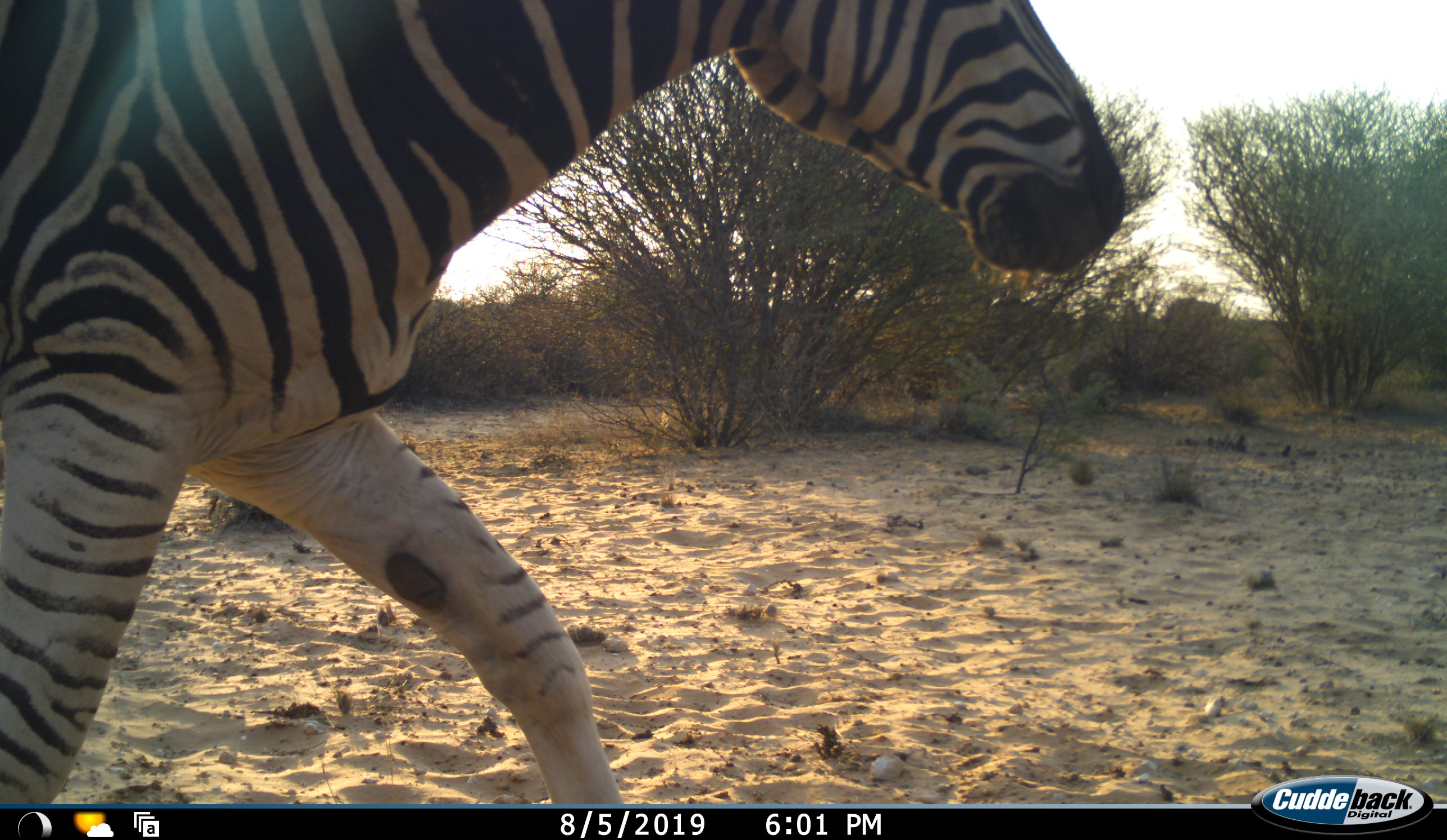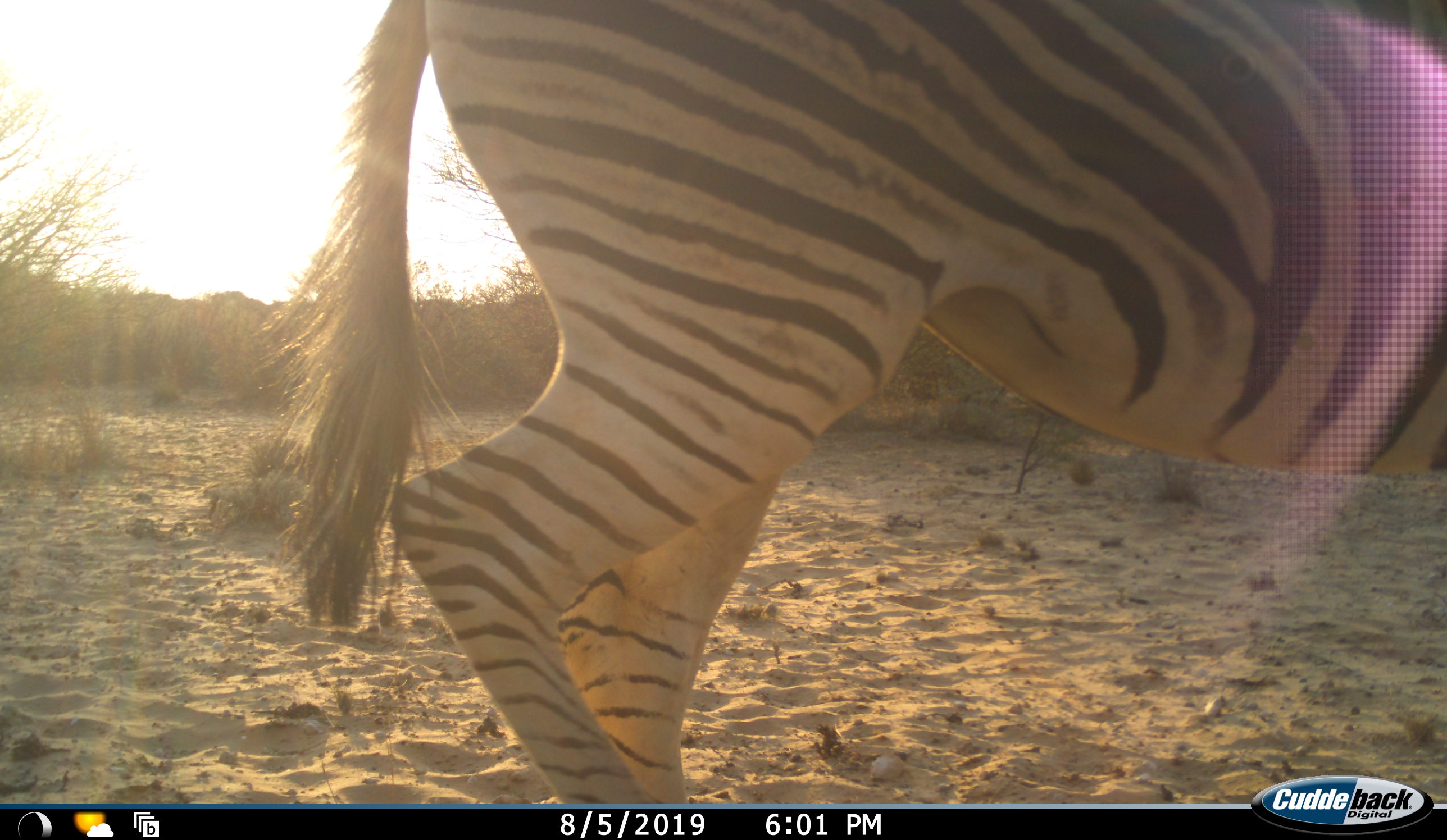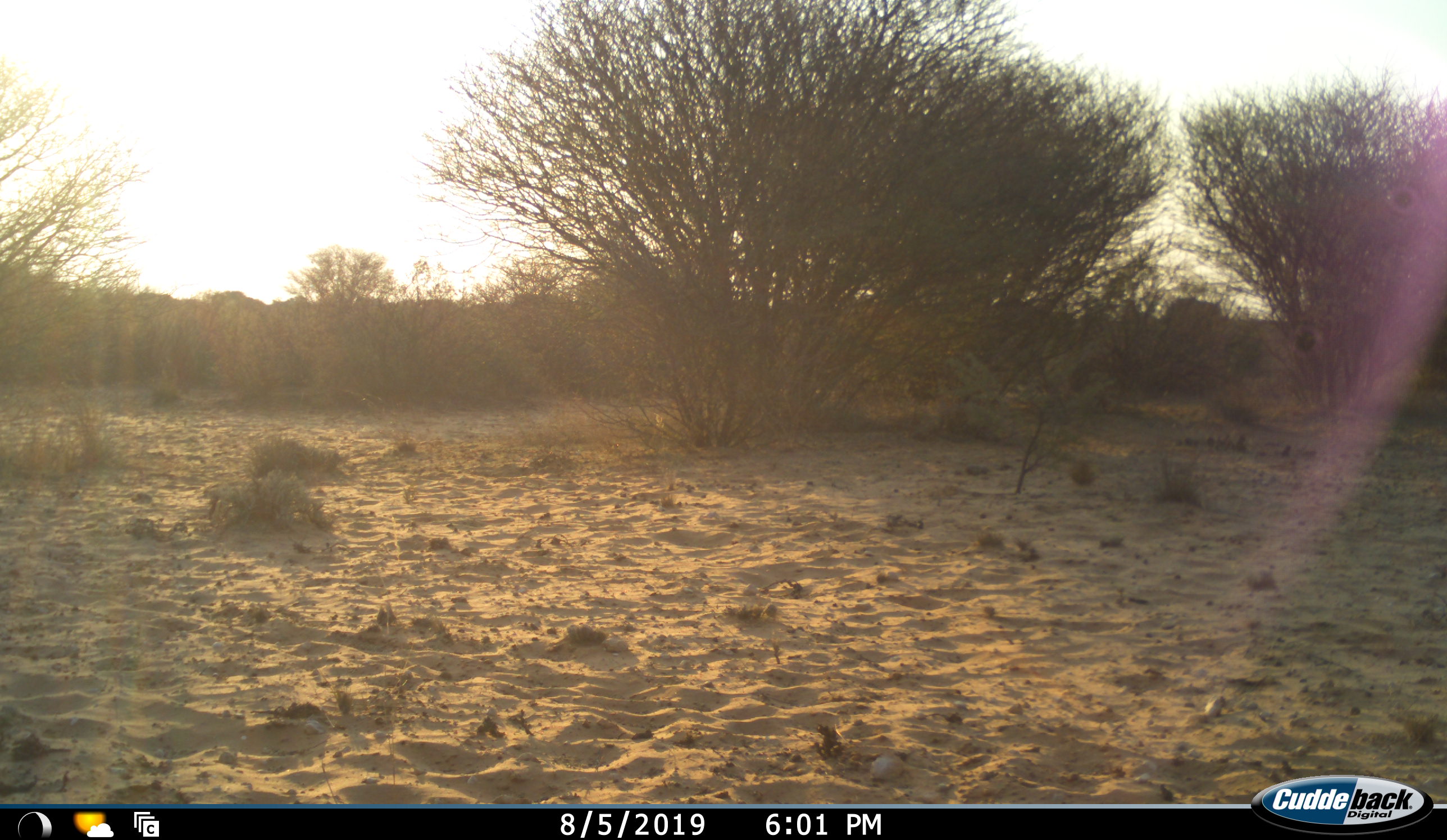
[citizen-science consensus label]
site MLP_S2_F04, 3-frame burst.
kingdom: Animalia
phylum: Chordata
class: Mammalia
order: Perissodactyla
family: Equidae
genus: Equus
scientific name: Equus quagga burchellii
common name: burchell's zebra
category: zebraburchells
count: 1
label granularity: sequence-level